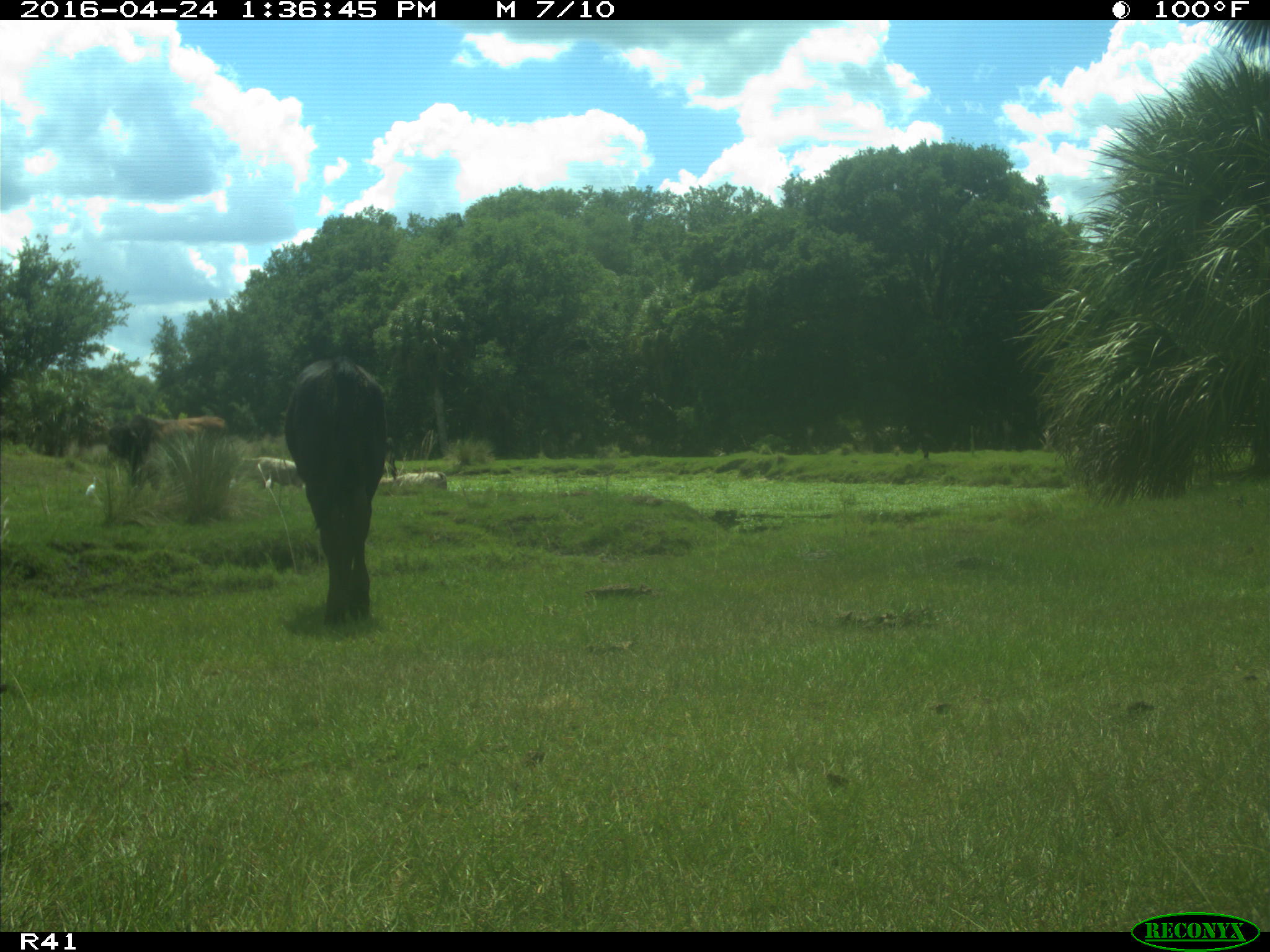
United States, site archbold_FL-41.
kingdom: Animalia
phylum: Chordata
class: Mammalia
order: Artiodactyla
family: Bovidae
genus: Bos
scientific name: Bos taurus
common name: domestic cow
Bos taurus (domestic cow).